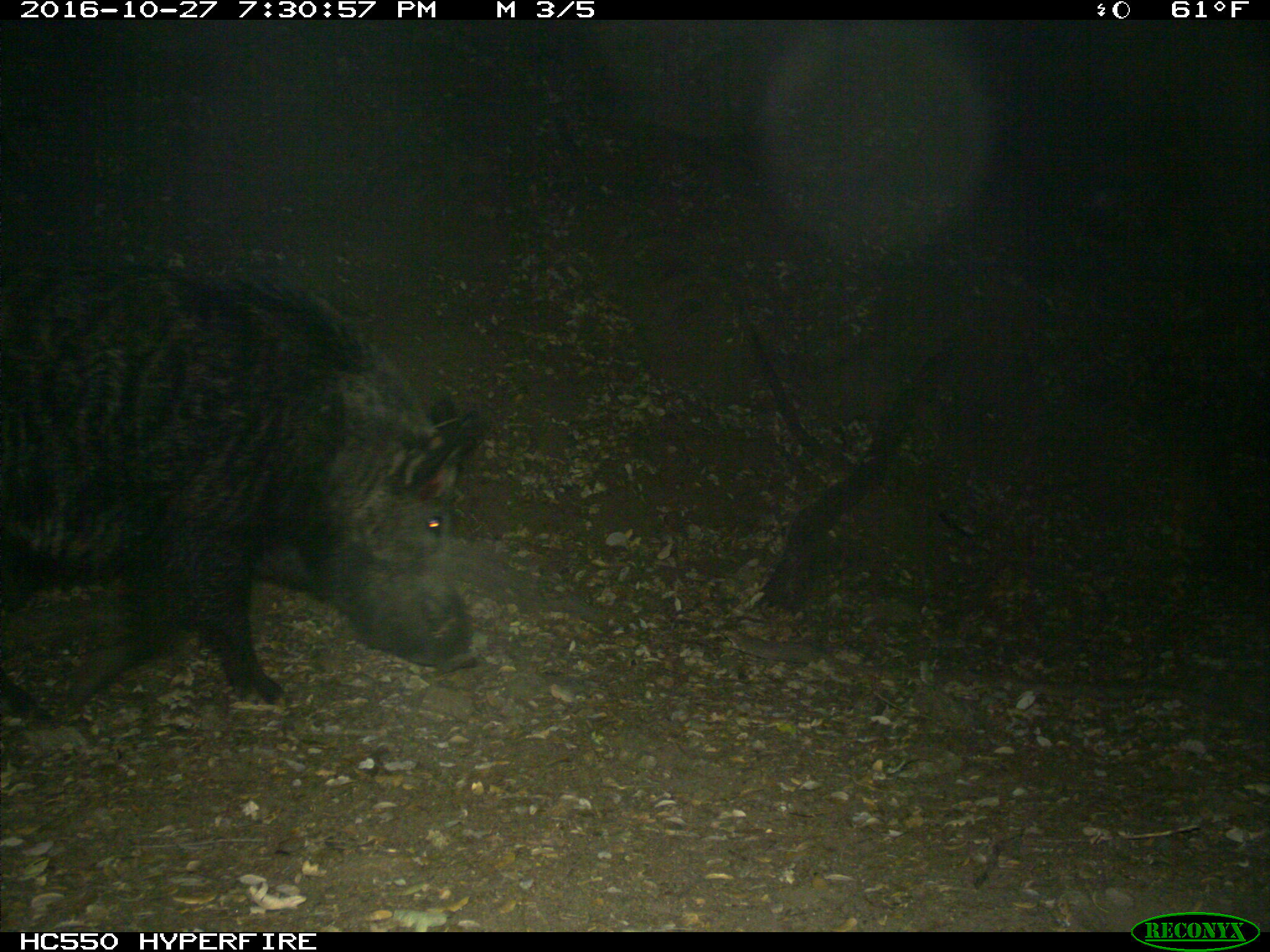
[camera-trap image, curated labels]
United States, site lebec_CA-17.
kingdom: Animalia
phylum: Chordata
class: Mammalia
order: Artiodactyla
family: Suidae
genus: Sus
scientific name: Sus scrofa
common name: wild boar